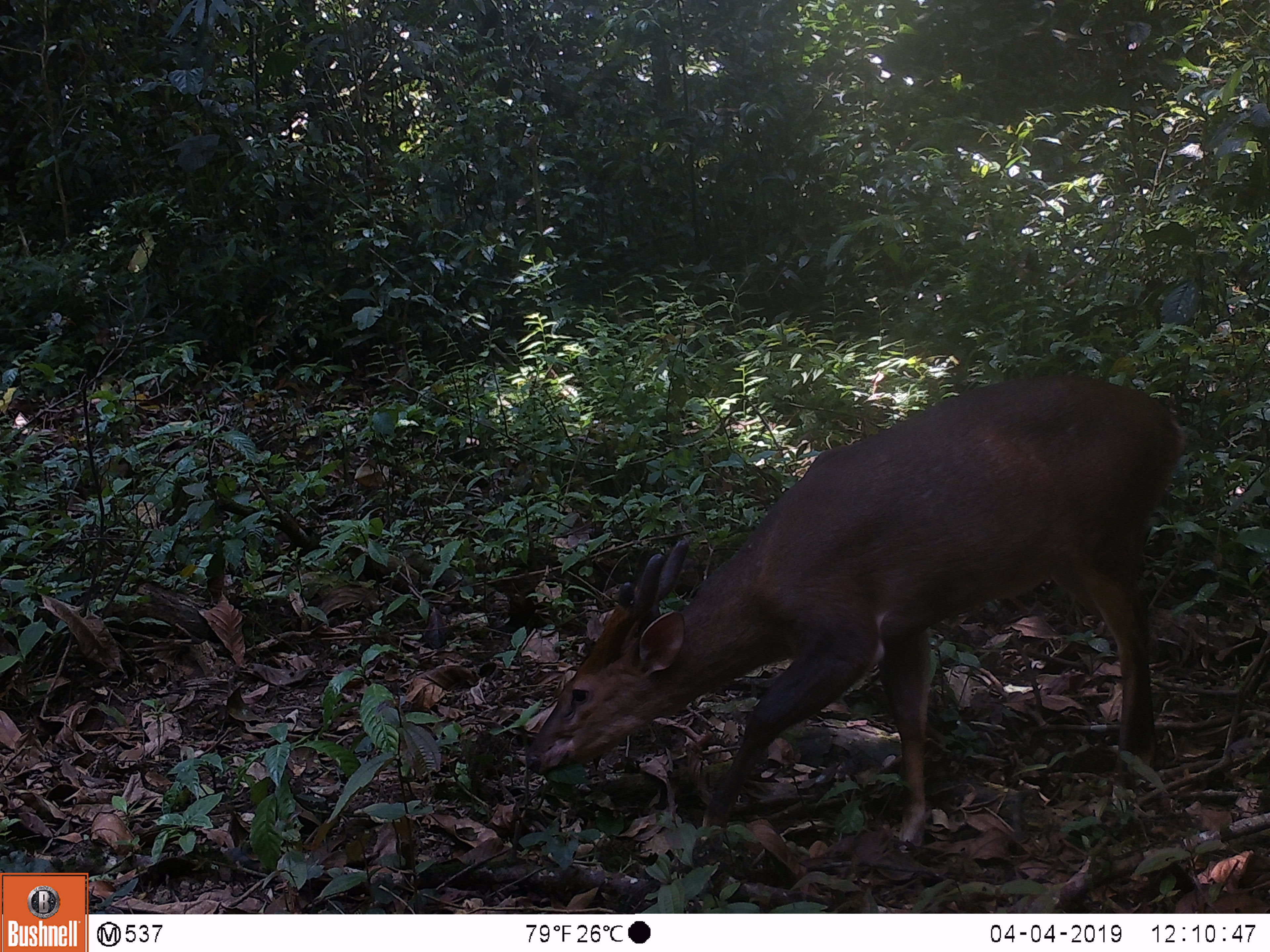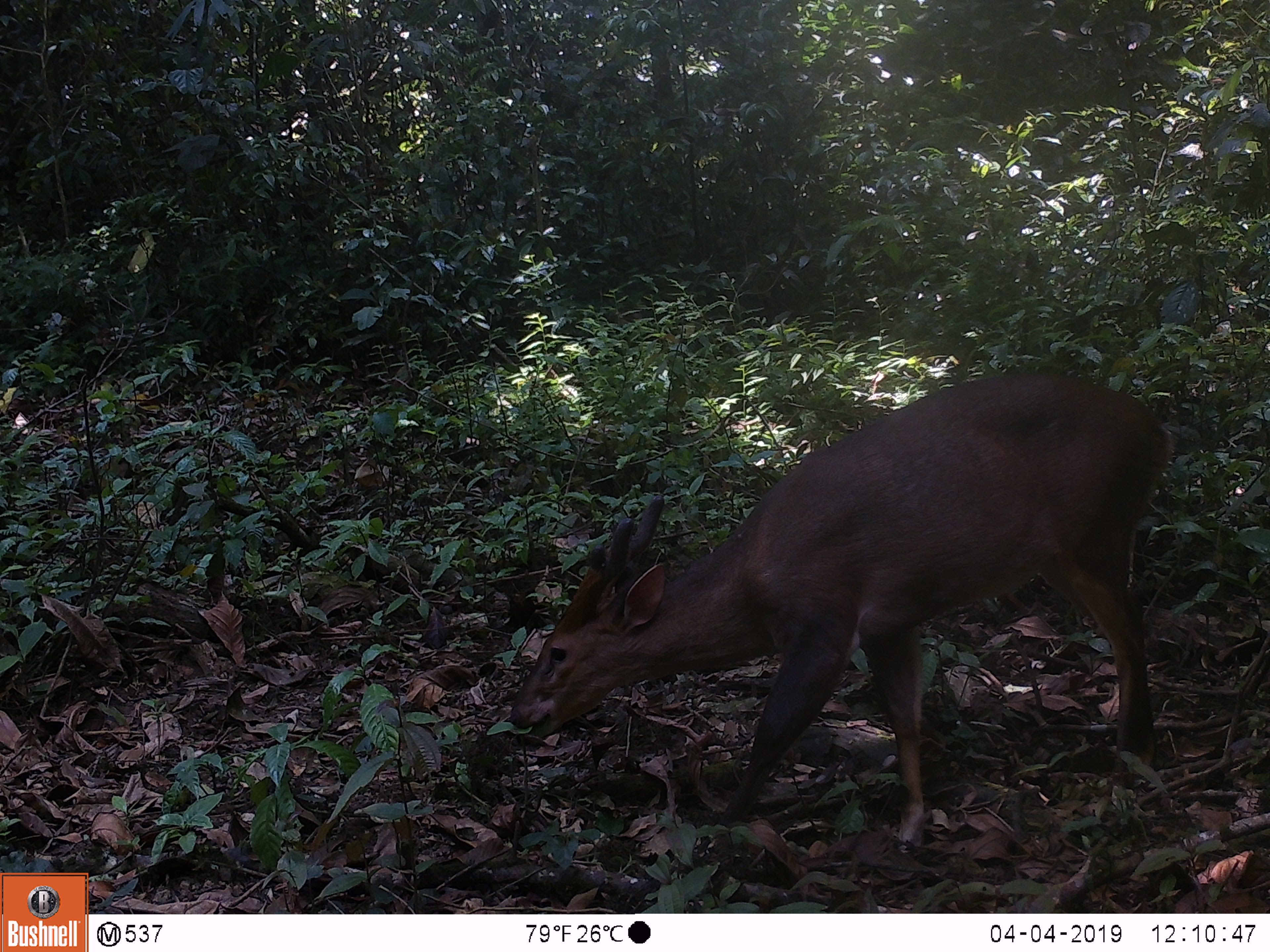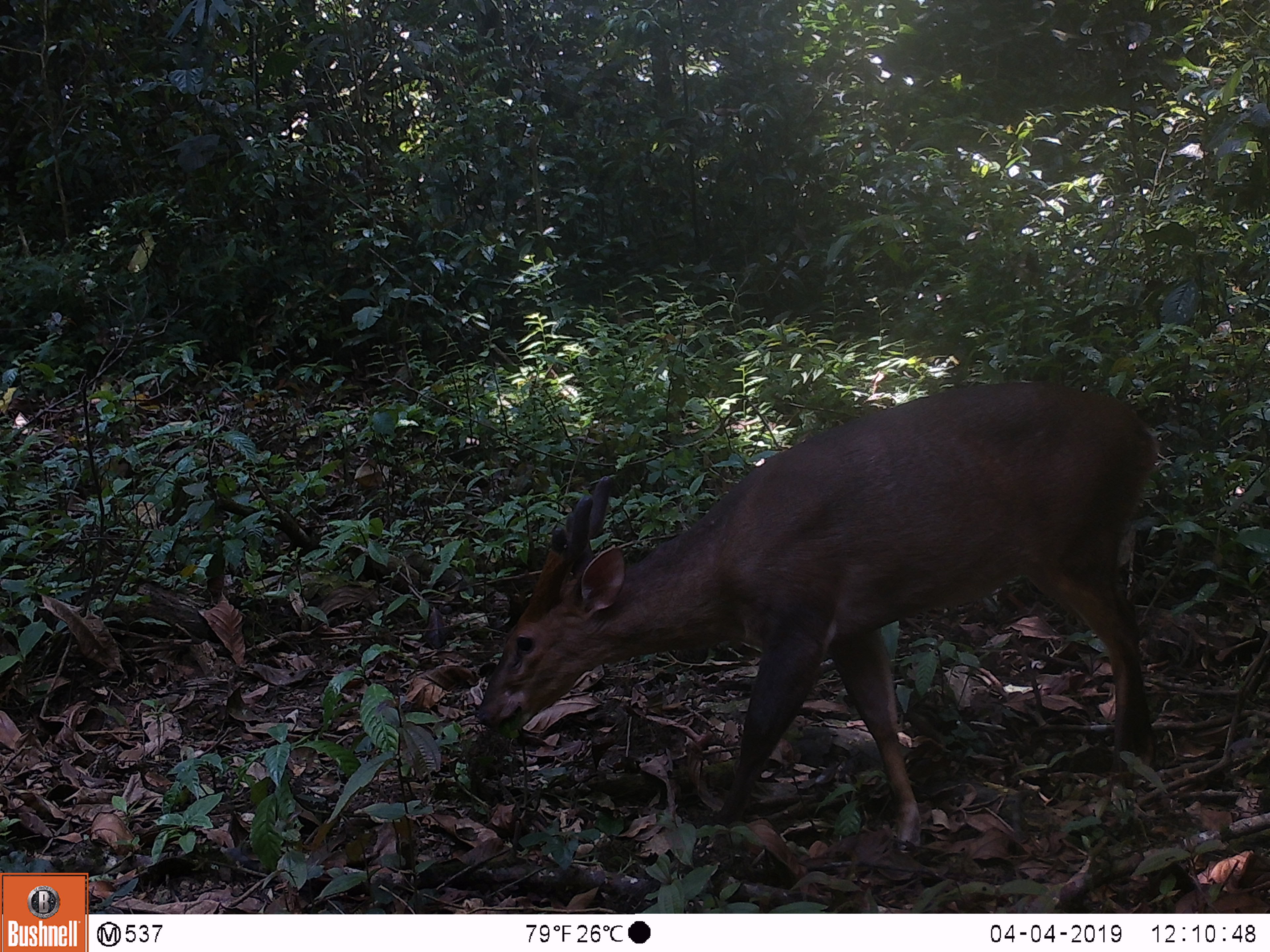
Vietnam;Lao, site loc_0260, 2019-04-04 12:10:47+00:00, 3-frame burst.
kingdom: Animalia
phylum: Chordata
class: Mammalia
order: Artiodactyla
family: Cervidae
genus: Muntiacus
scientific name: Muntiacus vuquangensis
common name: large-antlered muntjac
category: large antlered muntjac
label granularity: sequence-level